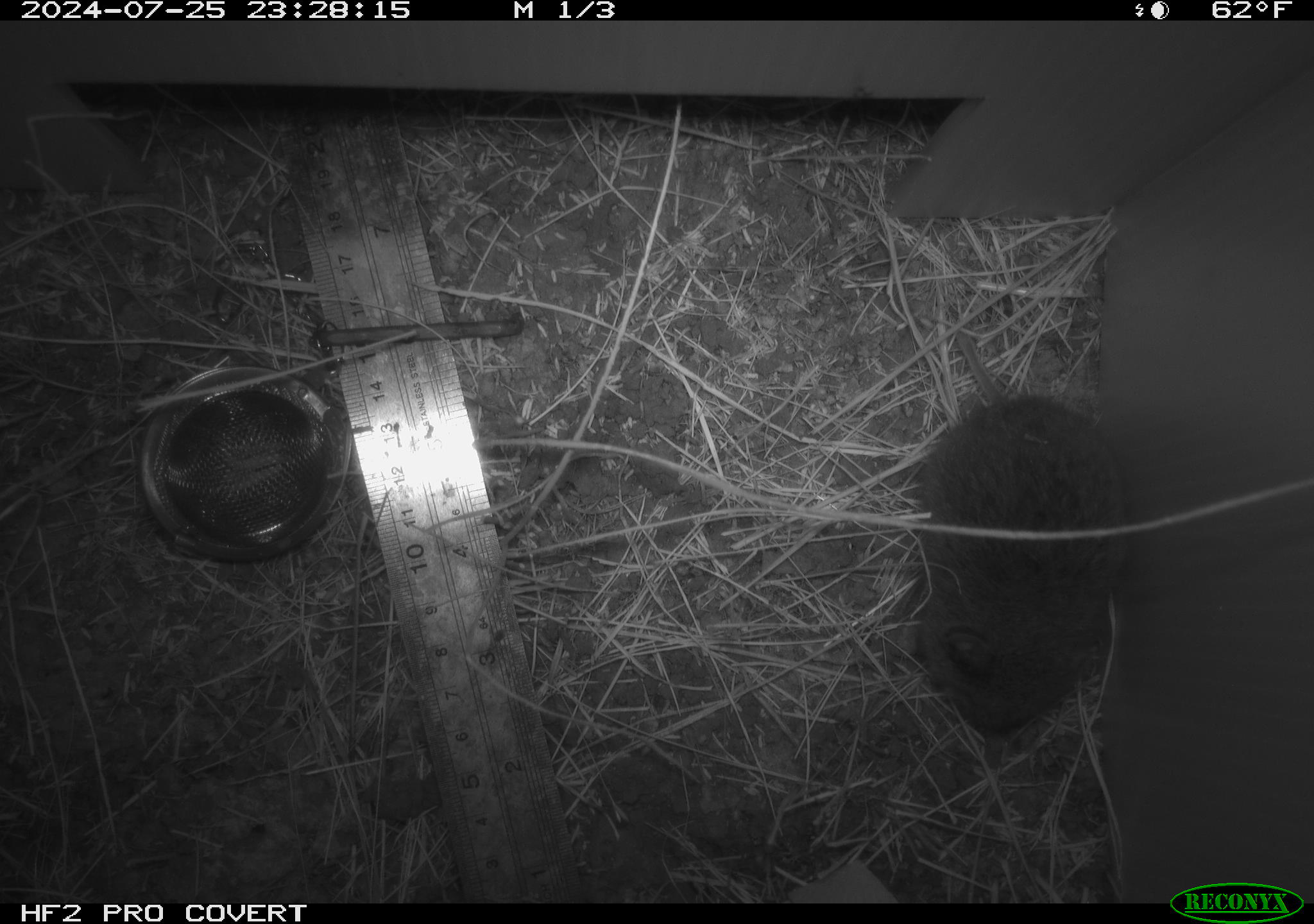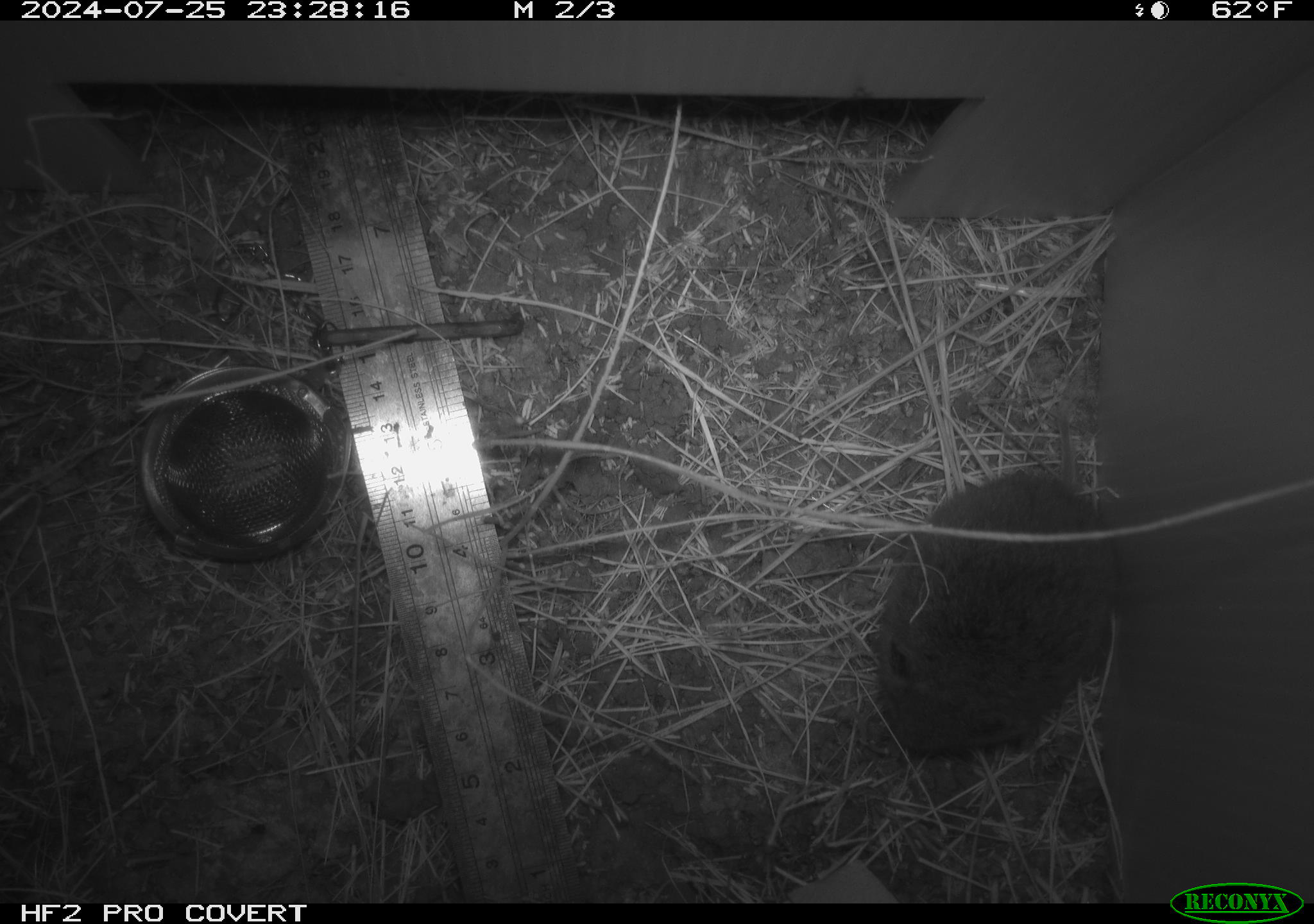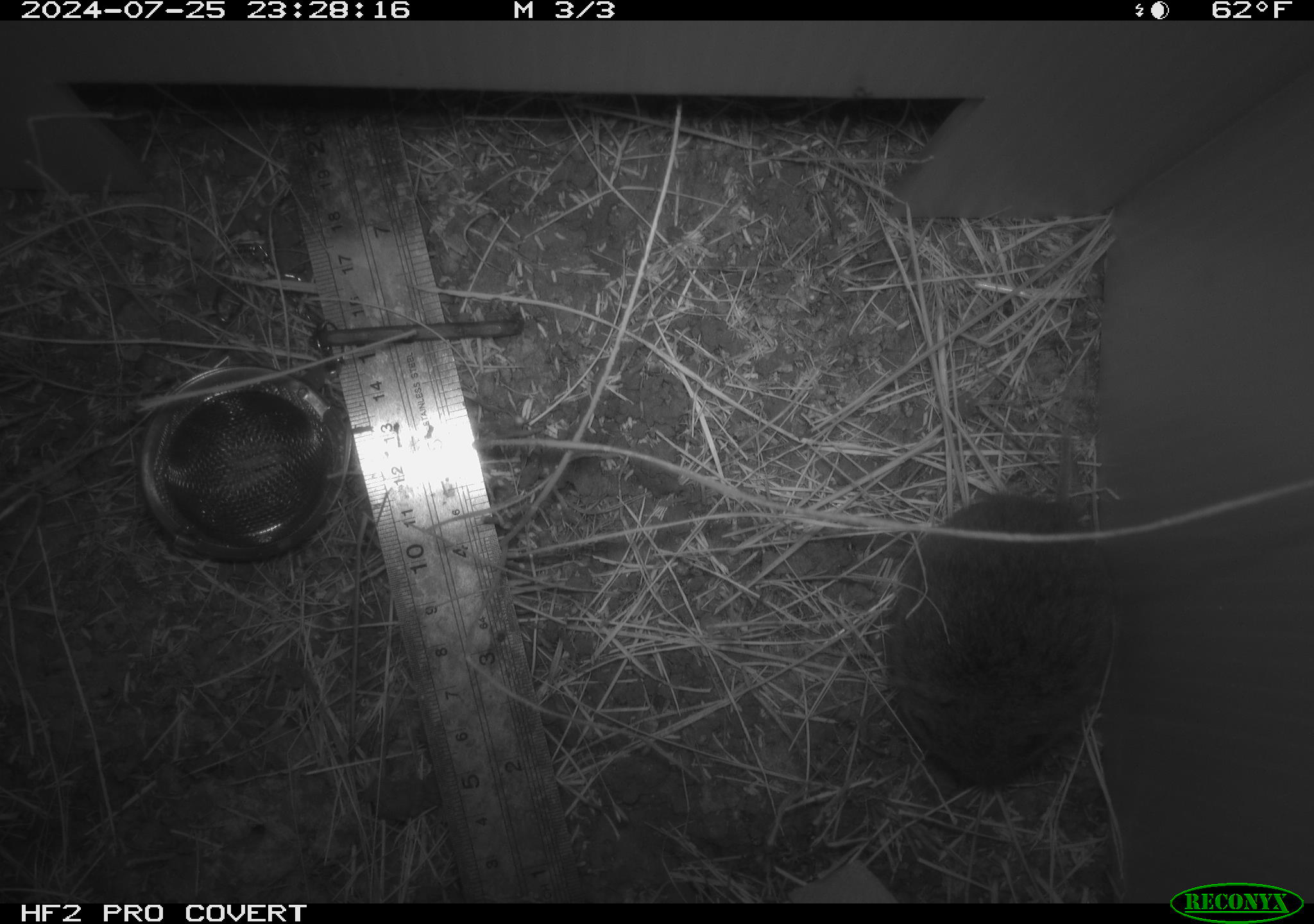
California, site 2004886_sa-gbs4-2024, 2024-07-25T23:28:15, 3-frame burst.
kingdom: Animalia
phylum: Chordata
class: Mammalia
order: Rodentia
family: Cricetidae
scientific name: Arvicolinae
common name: voles, lemmings, and muskrats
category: arvicolinae subfamily